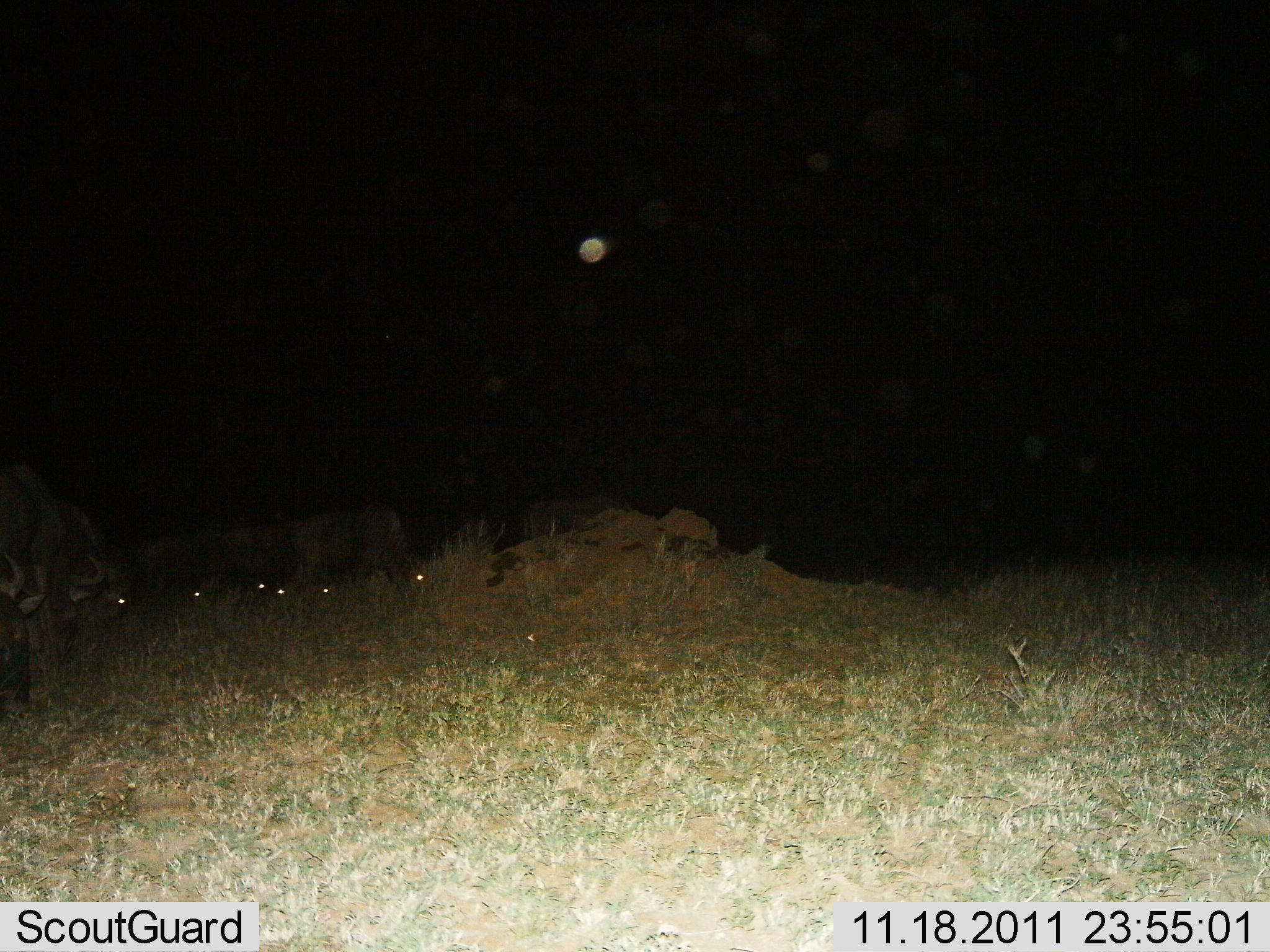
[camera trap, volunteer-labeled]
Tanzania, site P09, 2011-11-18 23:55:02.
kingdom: Animalia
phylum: Chordata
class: Mammalia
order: Artiodactyla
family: Bovidae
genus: Connochaetes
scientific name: Connochaetes taurinus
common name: blue wildebeest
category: wildebeest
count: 6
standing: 15%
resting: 8%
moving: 0%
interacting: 0%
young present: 0%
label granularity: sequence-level